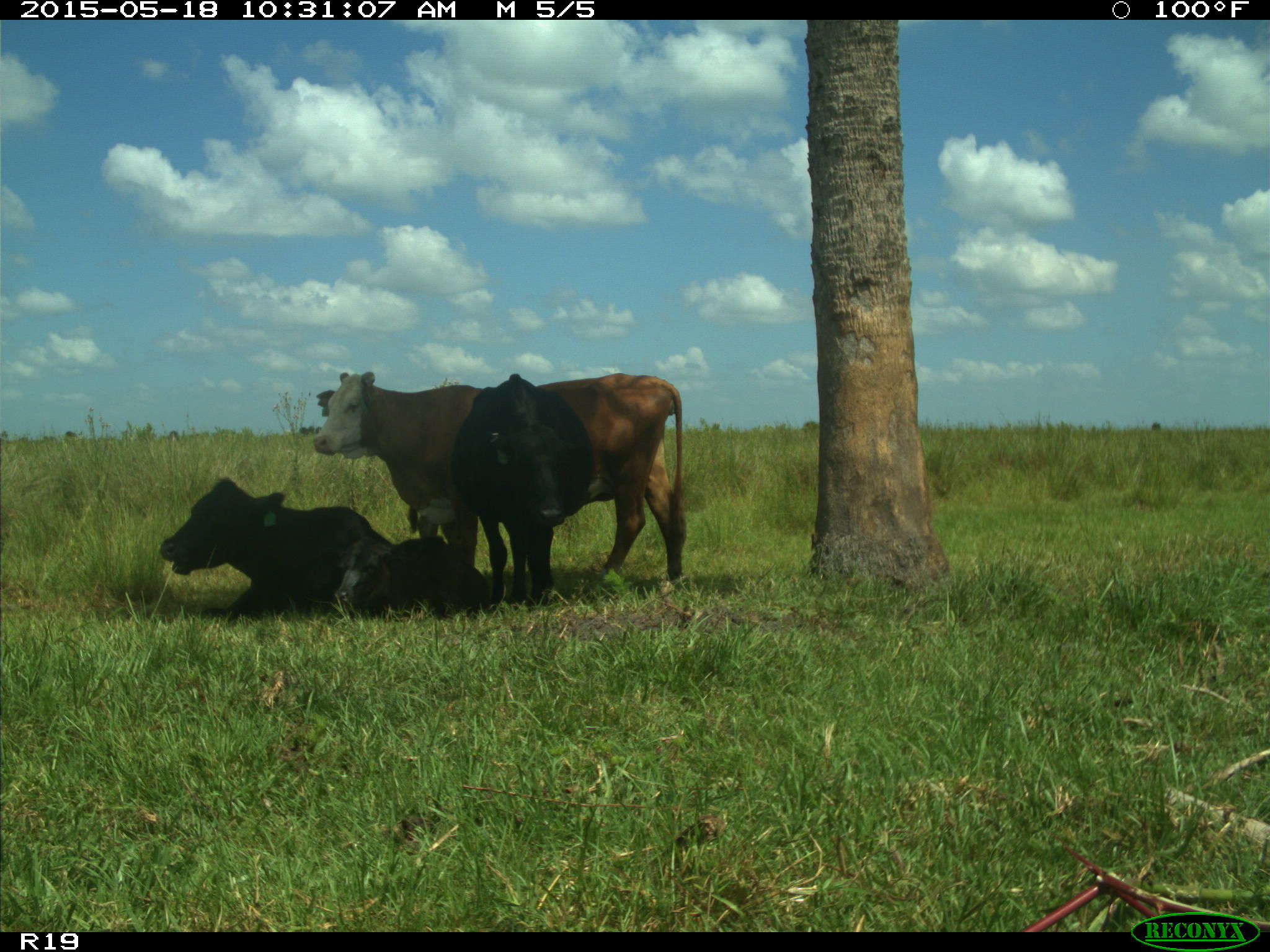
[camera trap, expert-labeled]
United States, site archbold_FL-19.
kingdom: Animalia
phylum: Chordata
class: Mammalia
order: Artiodactyla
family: Bovidae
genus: Bos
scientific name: Bos taurus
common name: domestic cow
Bos taurus (domestic cow).